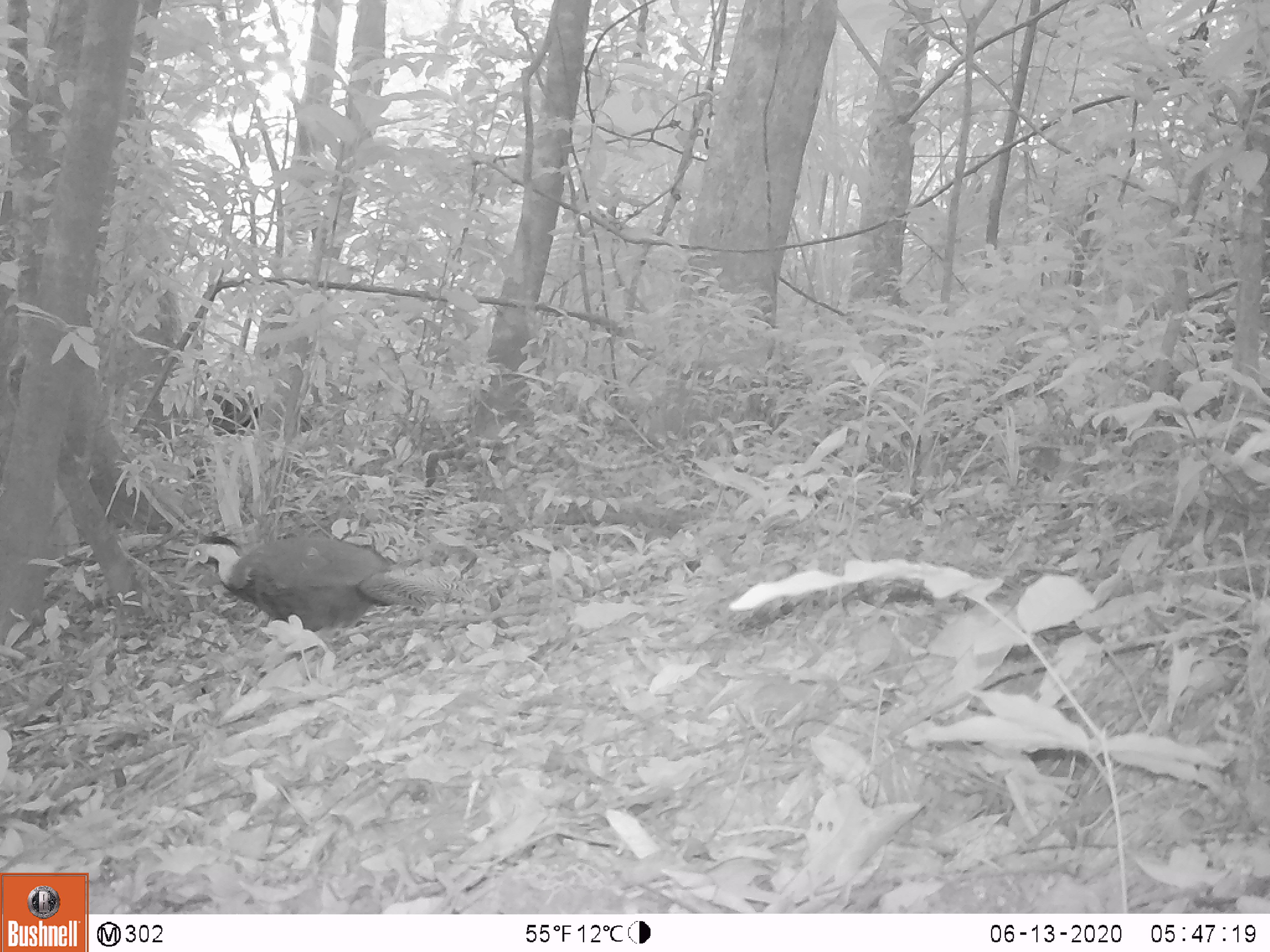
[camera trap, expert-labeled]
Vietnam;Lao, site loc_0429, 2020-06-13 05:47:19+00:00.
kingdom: Animalia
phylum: Chordata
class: Aves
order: Galliformes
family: Phasianidae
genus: Lophura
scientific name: Lophura nycthemera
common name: silver pheasant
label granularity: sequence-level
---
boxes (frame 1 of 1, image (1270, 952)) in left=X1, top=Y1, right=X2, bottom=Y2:
silver pheasant: left=175, top=533, right=484, bottom=665